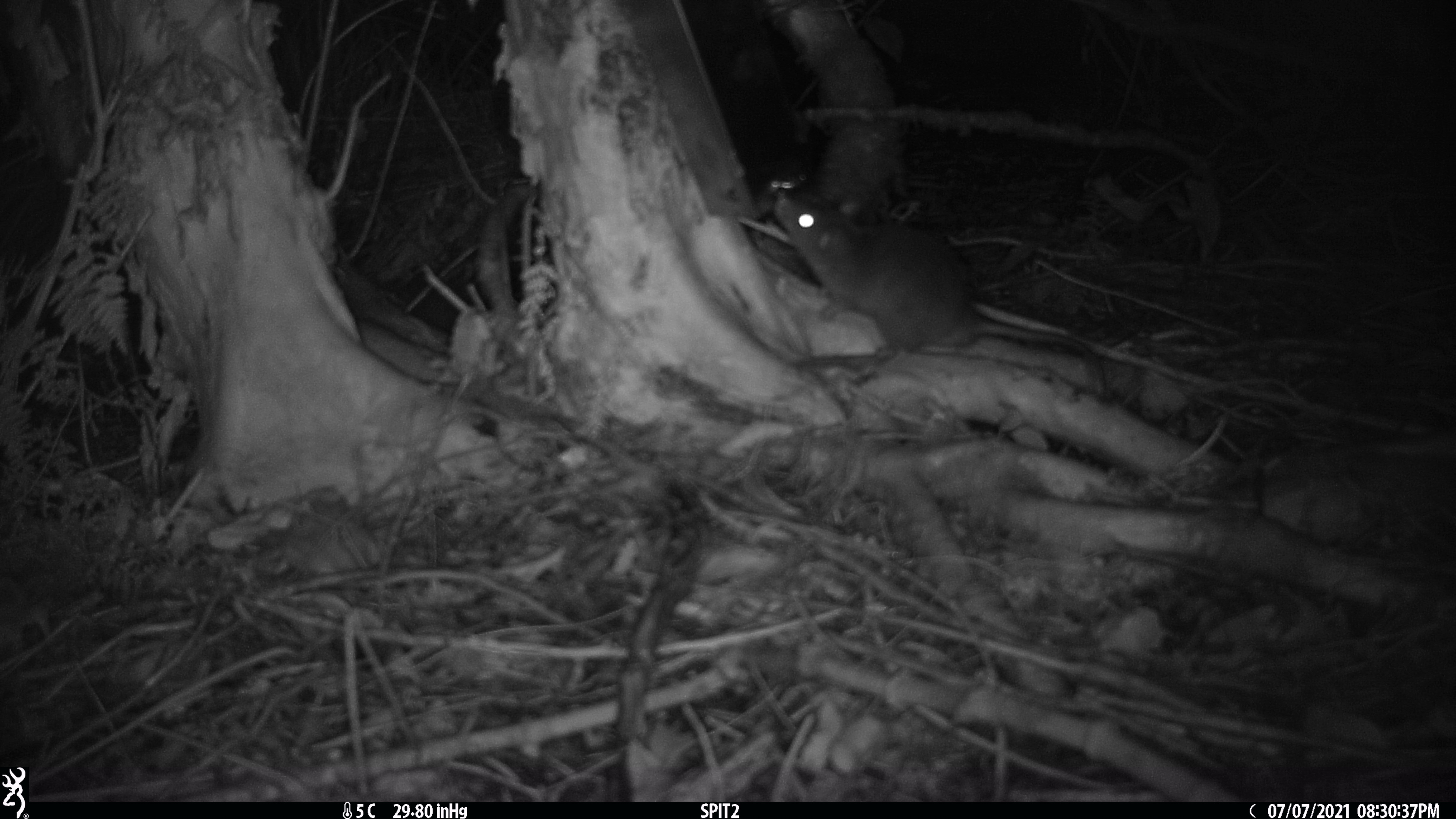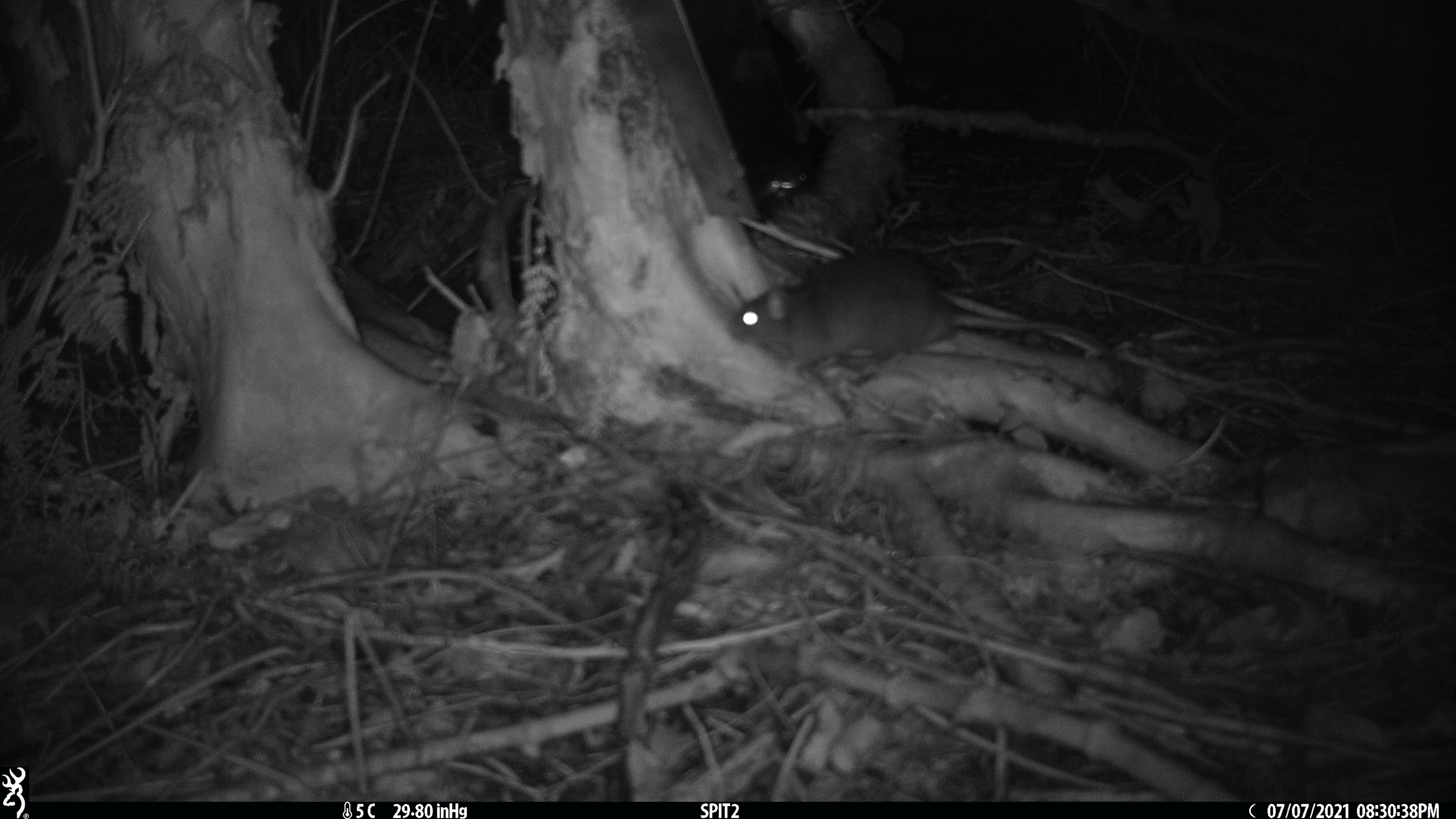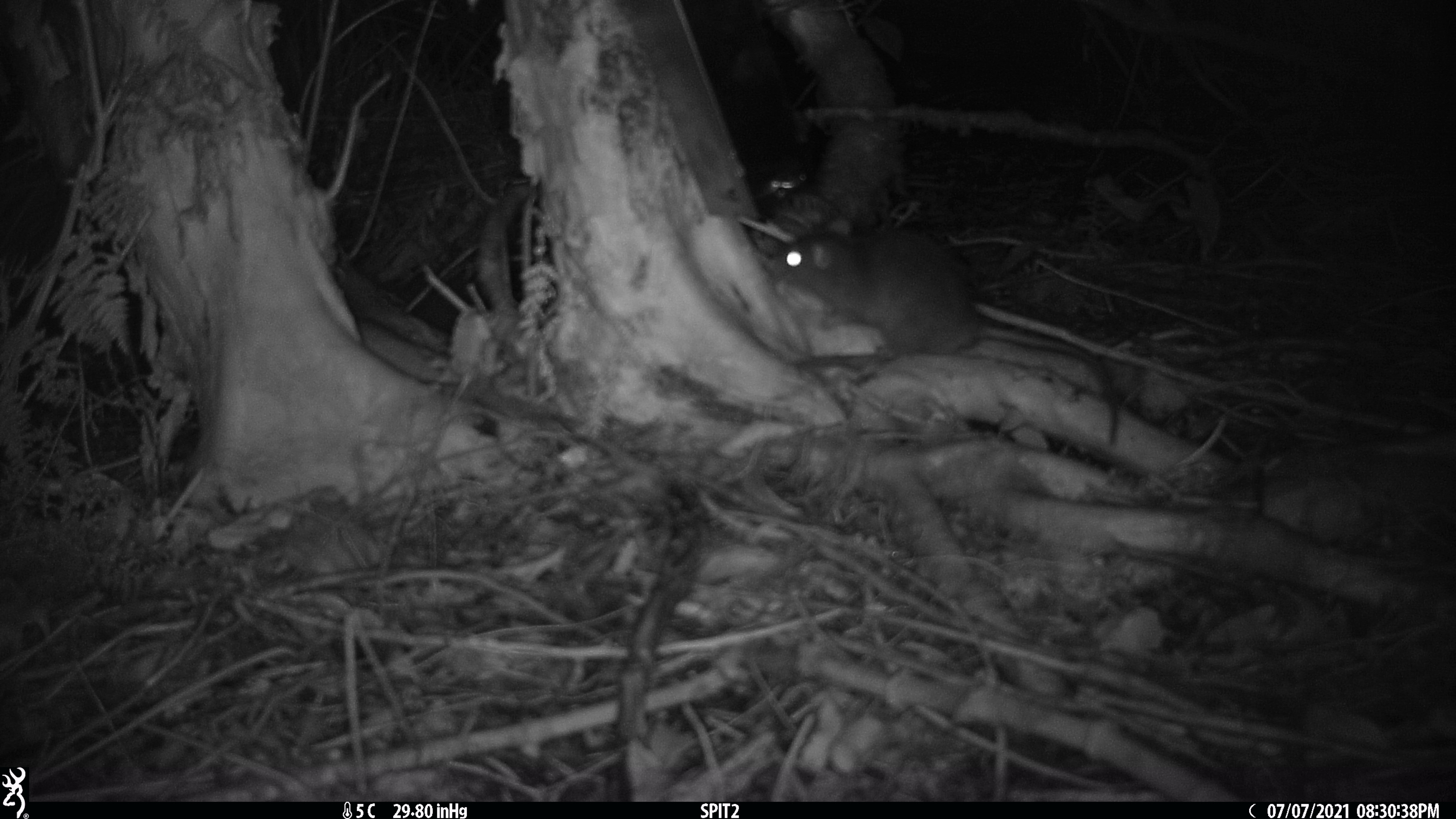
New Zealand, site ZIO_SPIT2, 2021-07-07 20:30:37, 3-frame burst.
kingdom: Animalia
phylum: Chordata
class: Mammalia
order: Rodentia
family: Muridae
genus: Rattus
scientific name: Rattus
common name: rat